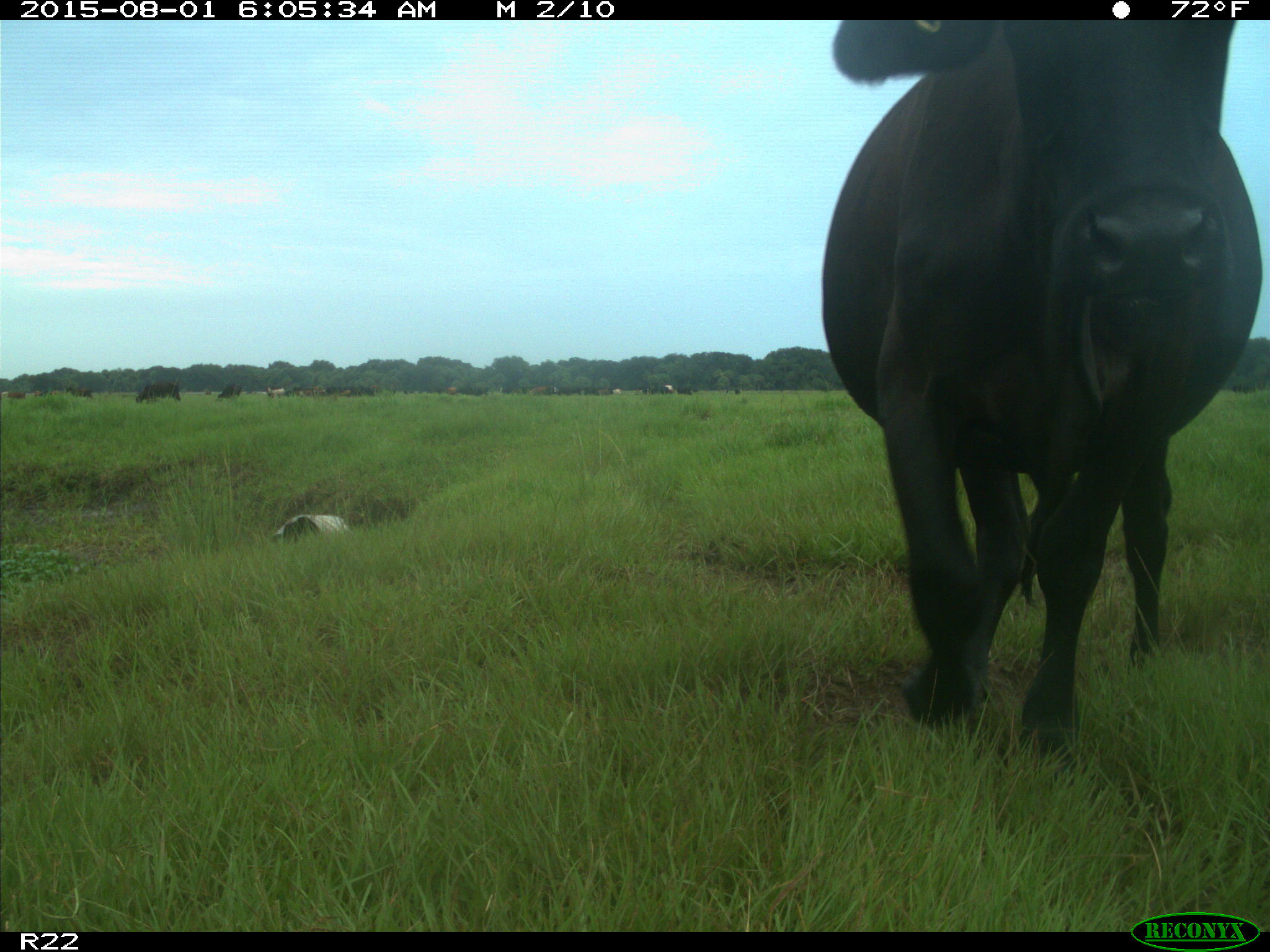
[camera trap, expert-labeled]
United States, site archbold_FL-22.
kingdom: Animalia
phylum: Chordata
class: Mammalia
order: Artiodactyla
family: Bovidae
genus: Bos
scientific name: Bos taurus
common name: domestic cow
Bos taurus (domestic cow).